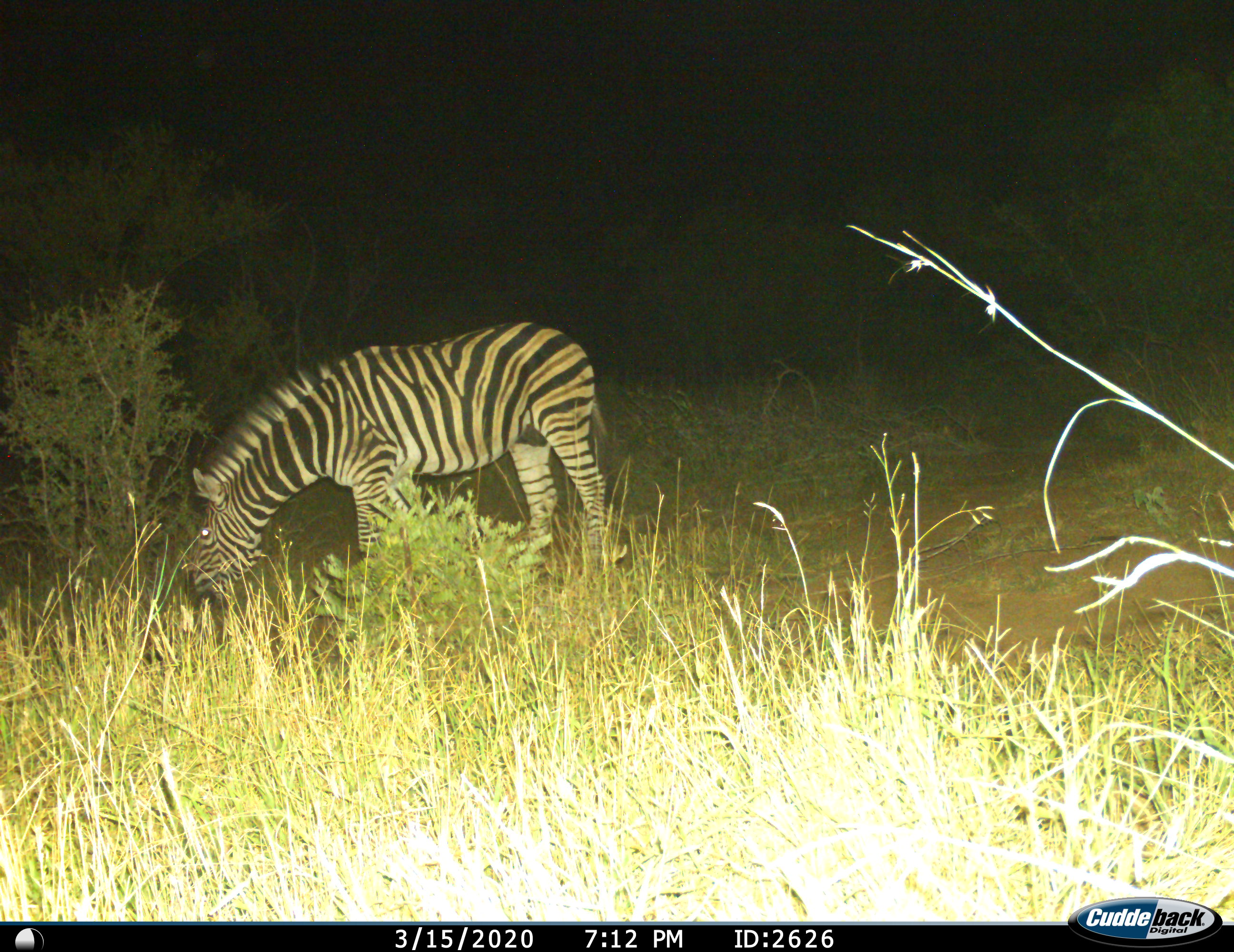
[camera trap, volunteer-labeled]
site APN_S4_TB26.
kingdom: Animalia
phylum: Chordata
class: Mammalia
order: Perissodactyla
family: Equidae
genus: Equus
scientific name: Equus quagga burchellii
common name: burchell's zebra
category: zebraburchells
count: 1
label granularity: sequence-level